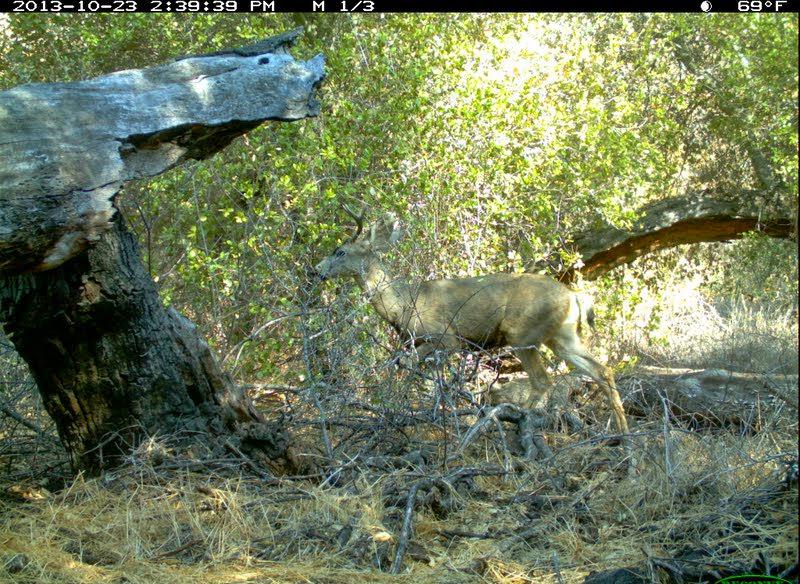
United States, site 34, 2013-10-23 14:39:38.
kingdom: Animalia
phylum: Chordata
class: Mammalia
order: Artiodactyla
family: Cervidae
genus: Odocoileus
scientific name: Odocoileus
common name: deer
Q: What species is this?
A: Deer (Odocoileus).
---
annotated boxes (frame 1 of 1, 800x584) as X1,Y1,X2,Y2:
deer: 313,199,632,474